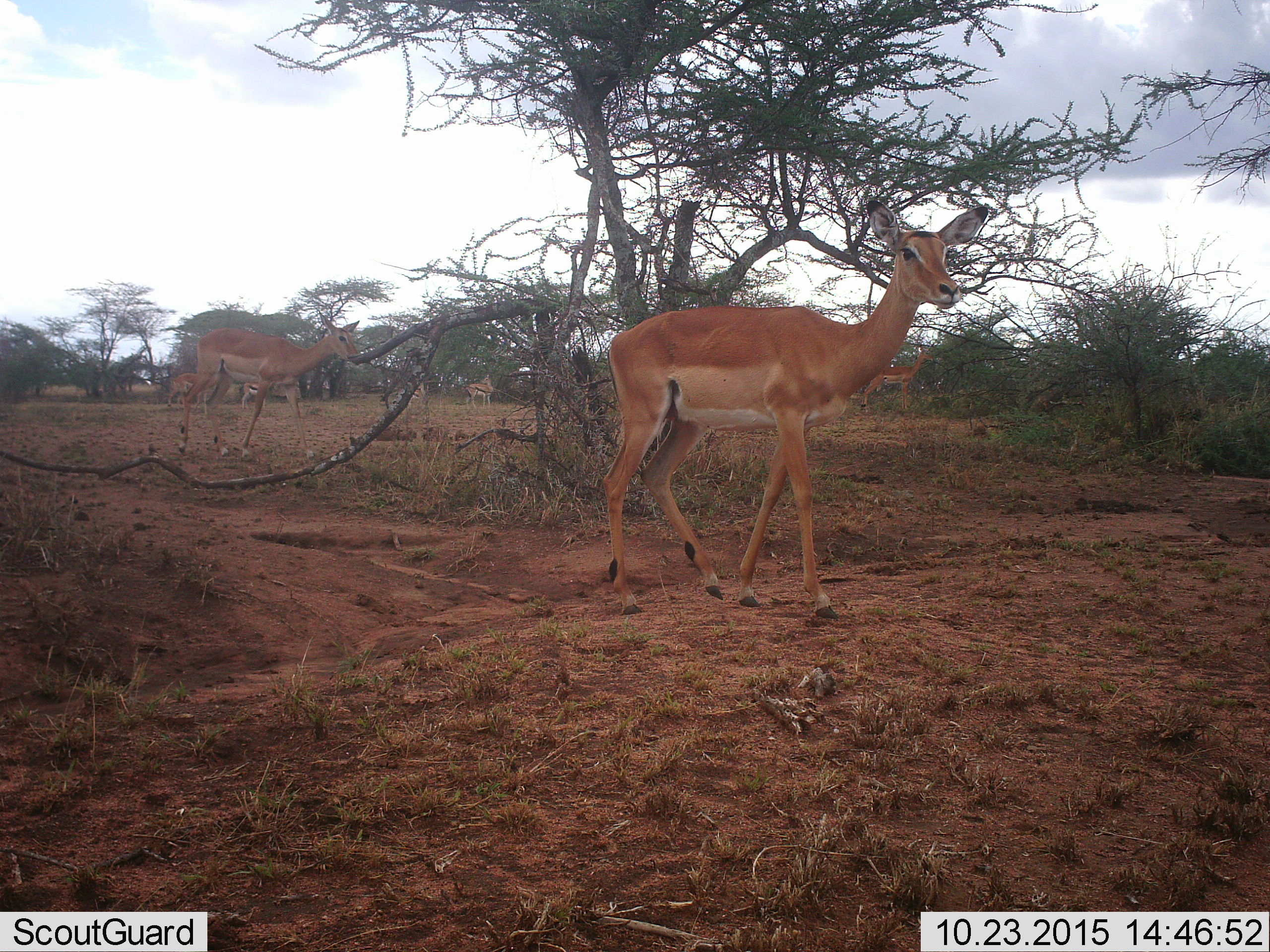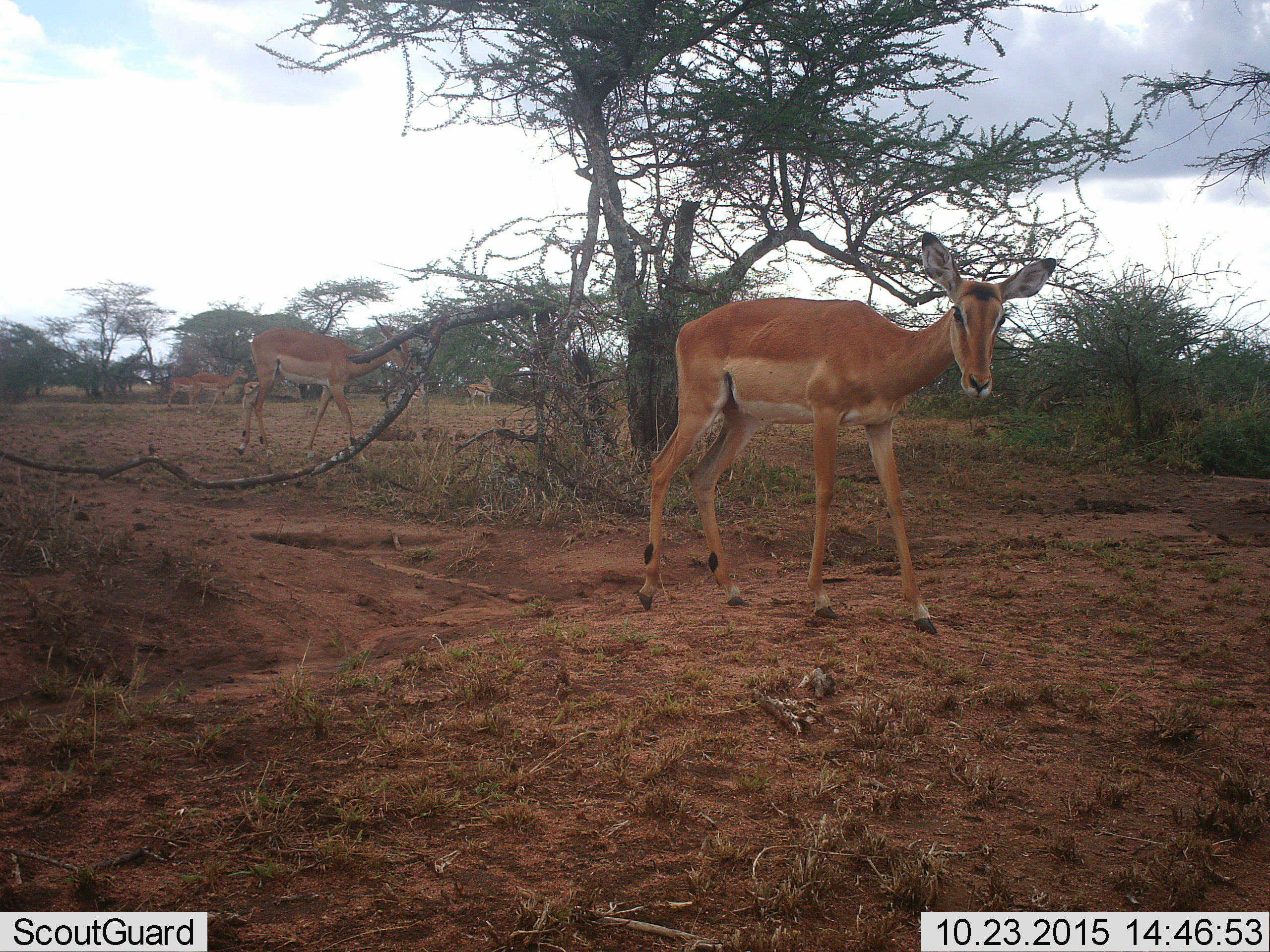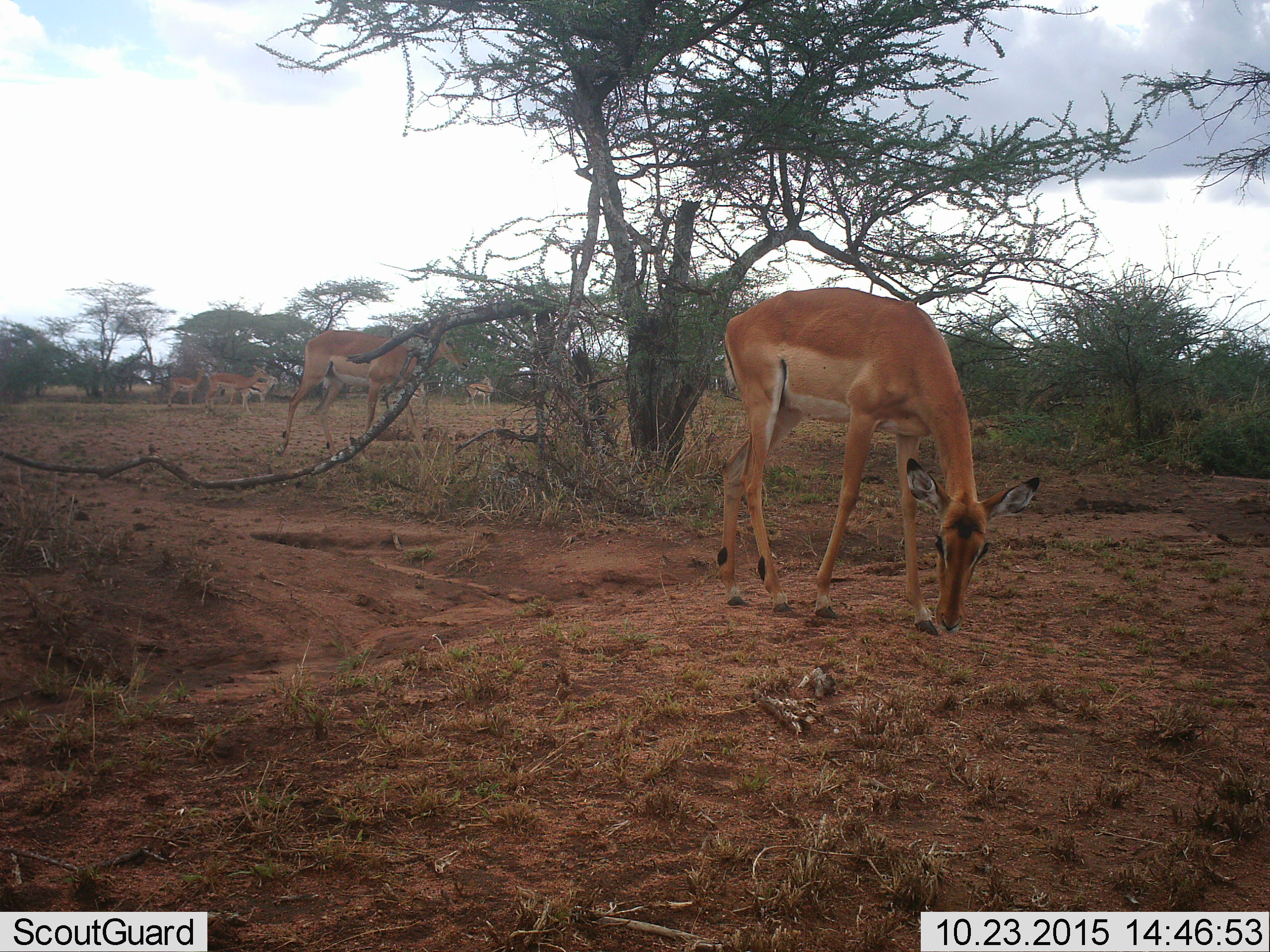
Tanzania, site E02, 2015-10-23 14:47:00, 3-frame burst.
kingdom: Animalia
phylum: Chordata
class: Mammalia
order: Artiodactyla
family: Bovidae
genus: Aepyceros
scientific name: Aepyceros melampus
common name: impala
Impala (Aepyceros melampus), count 5. Behavior (volunteer vote fractions): standing 71%, resting 0%, moving 86%, interacting 0%. Young present (vote fraction): 14%. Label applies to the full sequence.